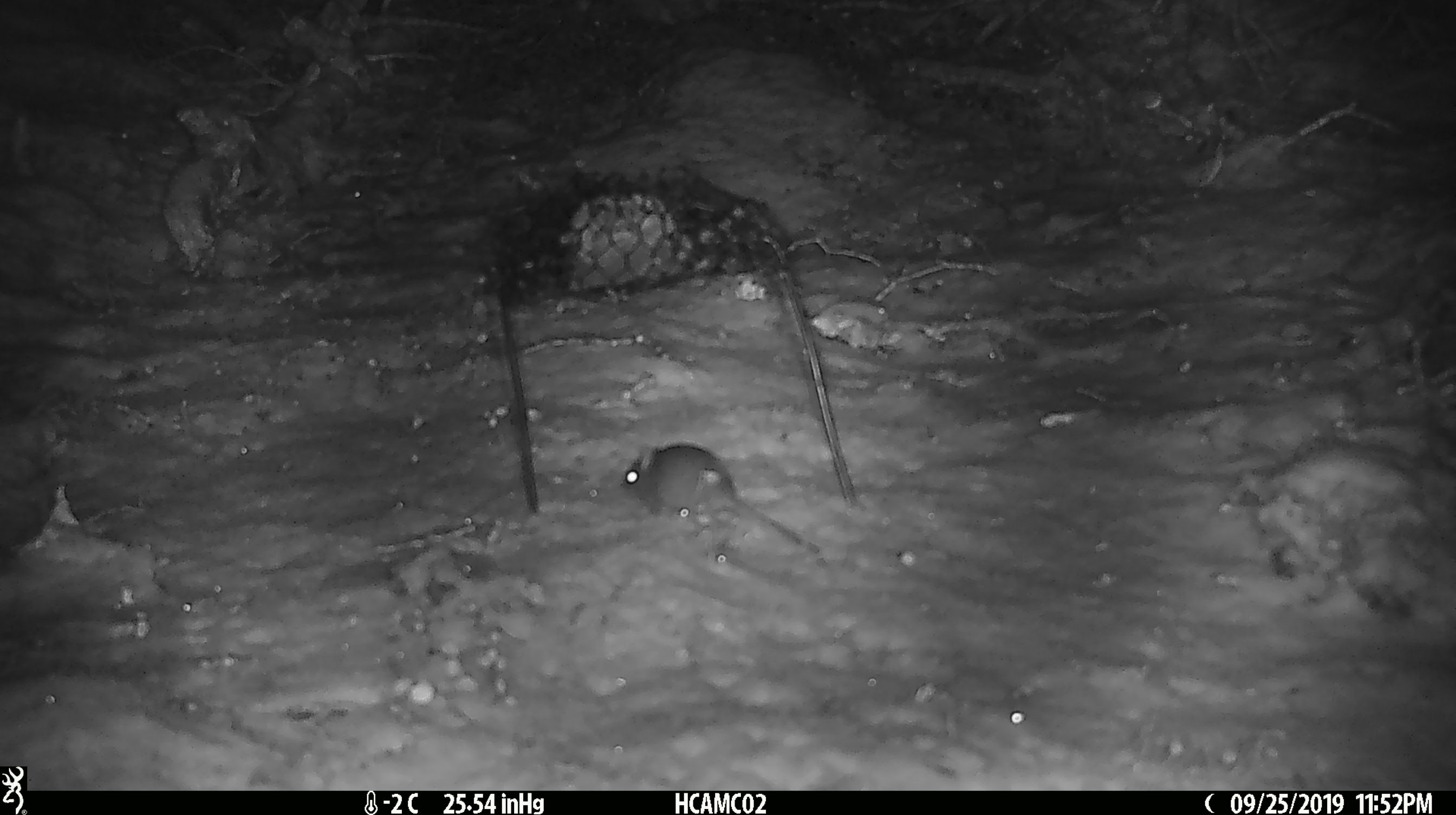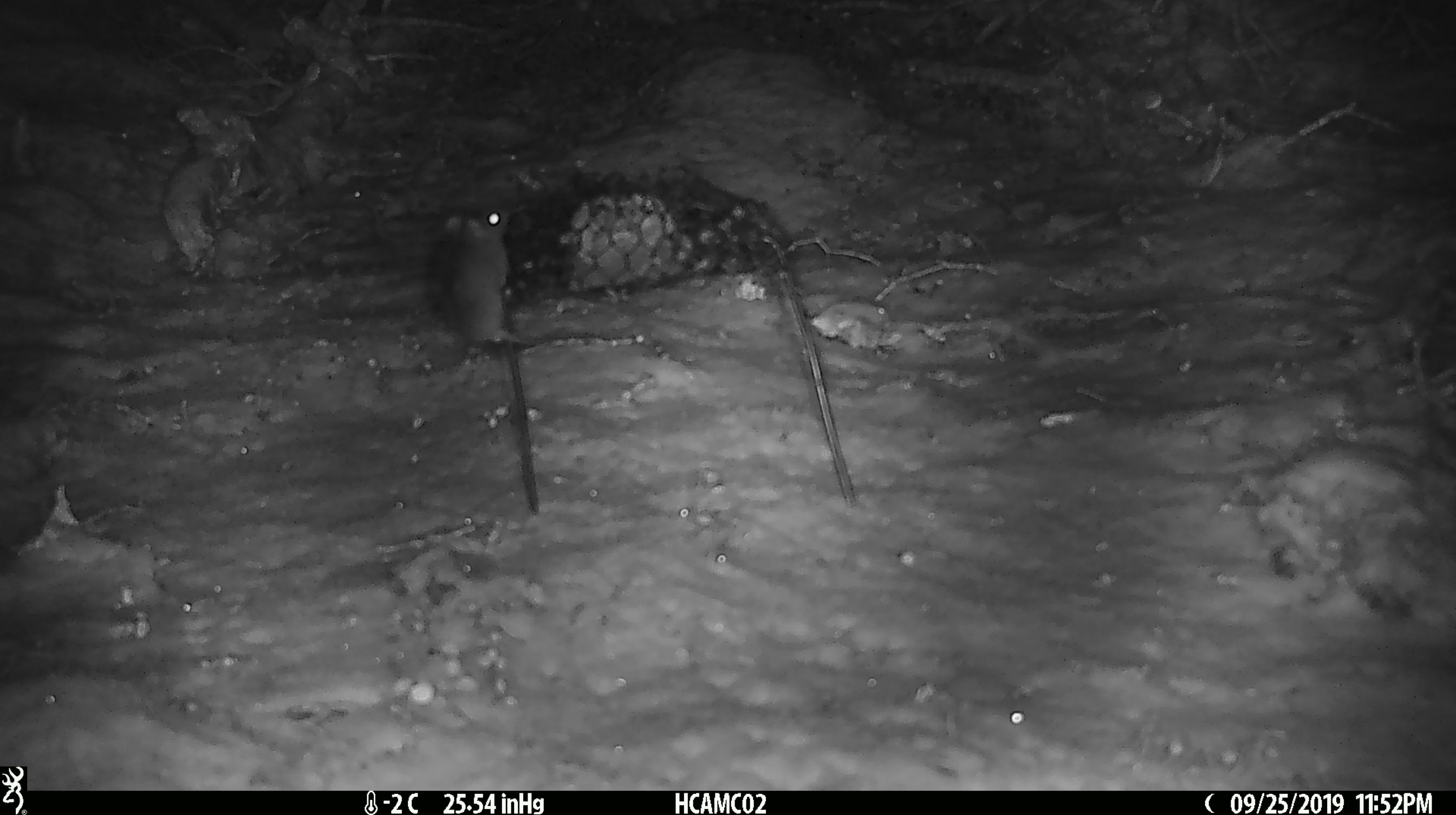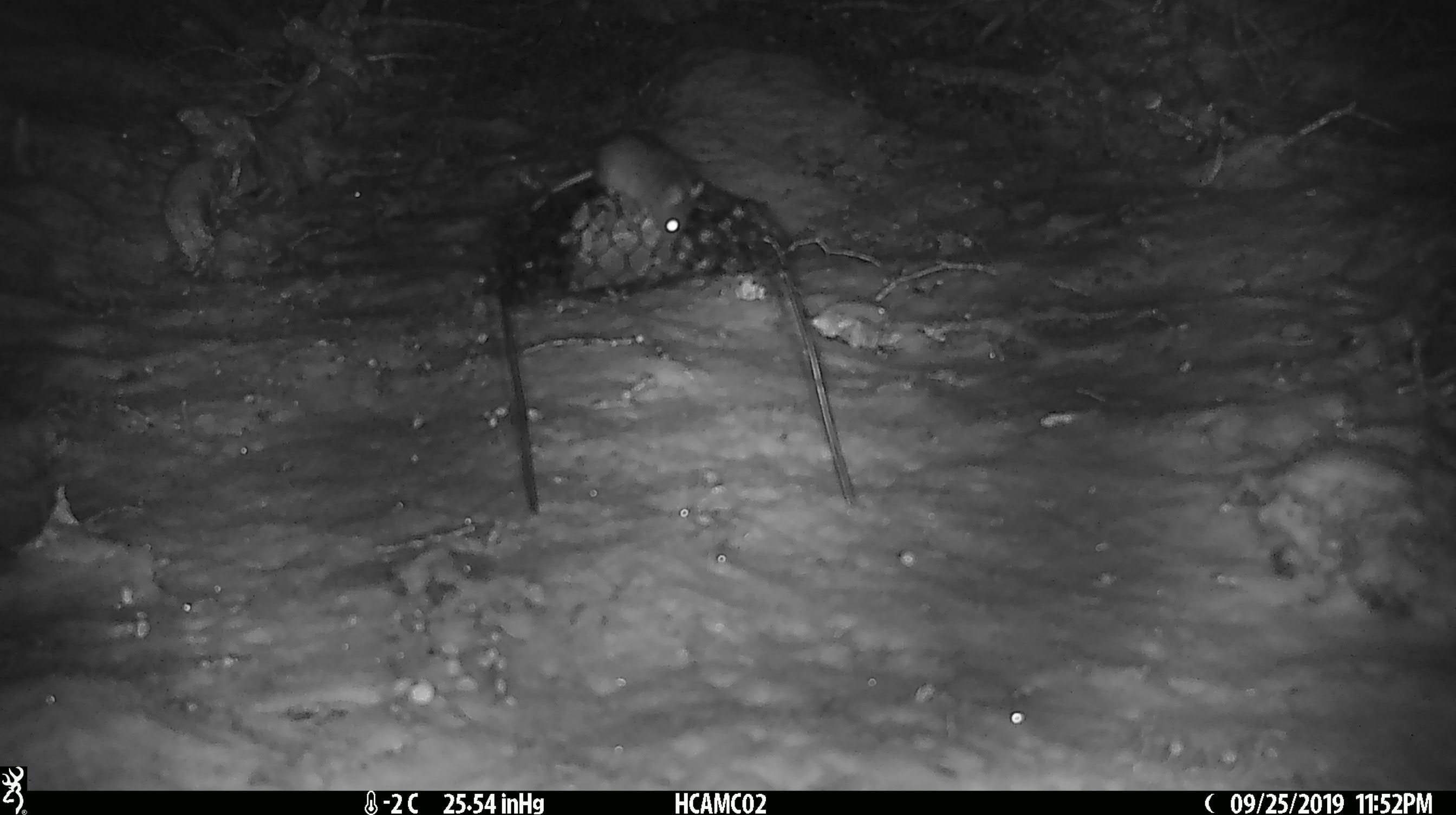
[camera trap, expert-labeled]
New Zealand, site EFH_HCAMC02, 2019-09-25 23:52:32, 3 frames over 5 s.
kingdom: Animalia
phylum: Chordata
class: Mammalia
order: Rodentia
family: Muridae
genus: Mus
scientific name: Mus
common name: mouse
Mouse (Mus).